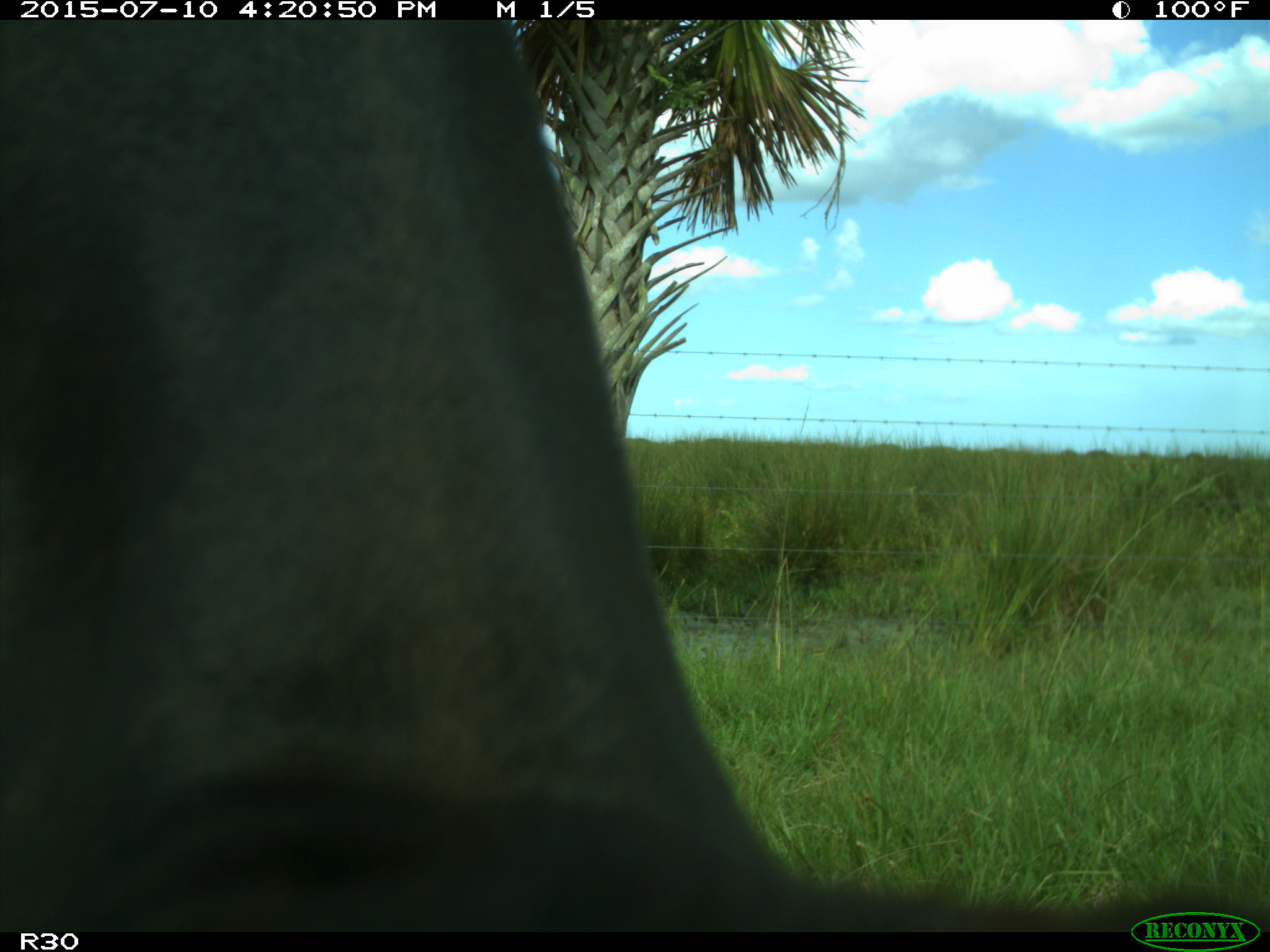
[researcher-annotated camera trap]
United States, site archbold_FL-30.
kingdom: Animalia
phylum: Chordata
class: Mammalia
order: Artiodactyla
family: Bovidae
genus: Bos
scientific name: Bos taurus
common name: domestic cow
Bos taurus (domestic cow).